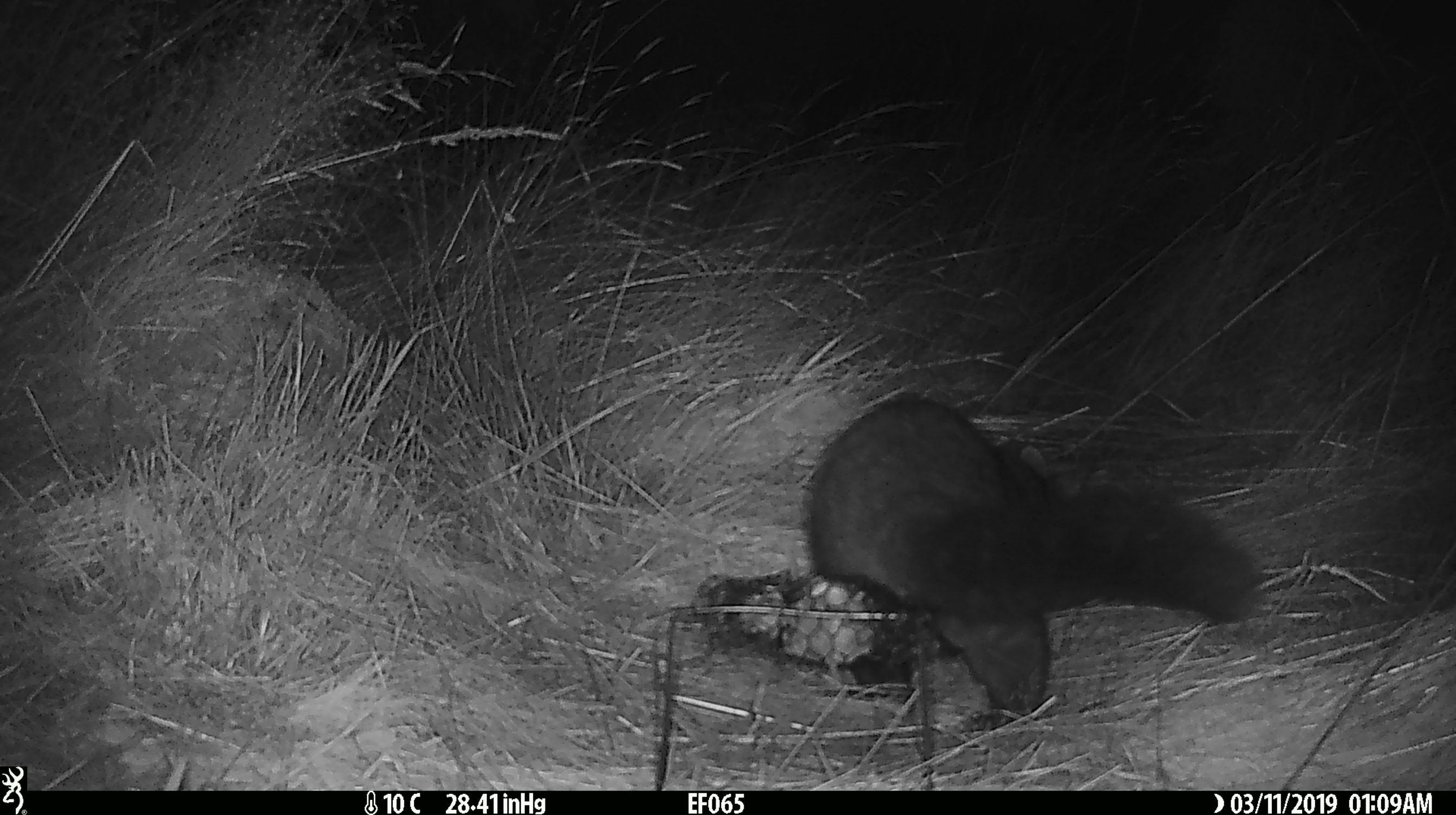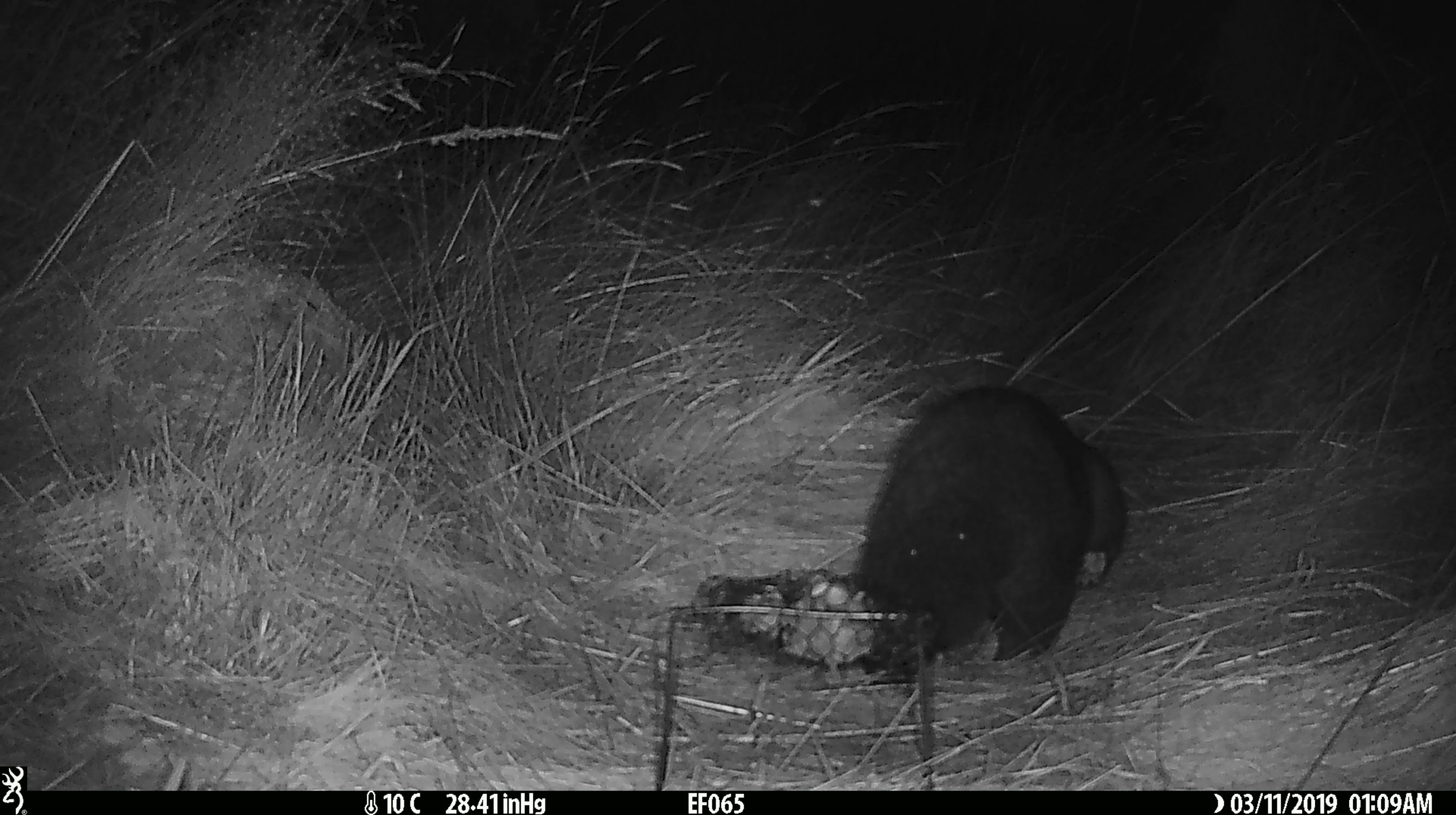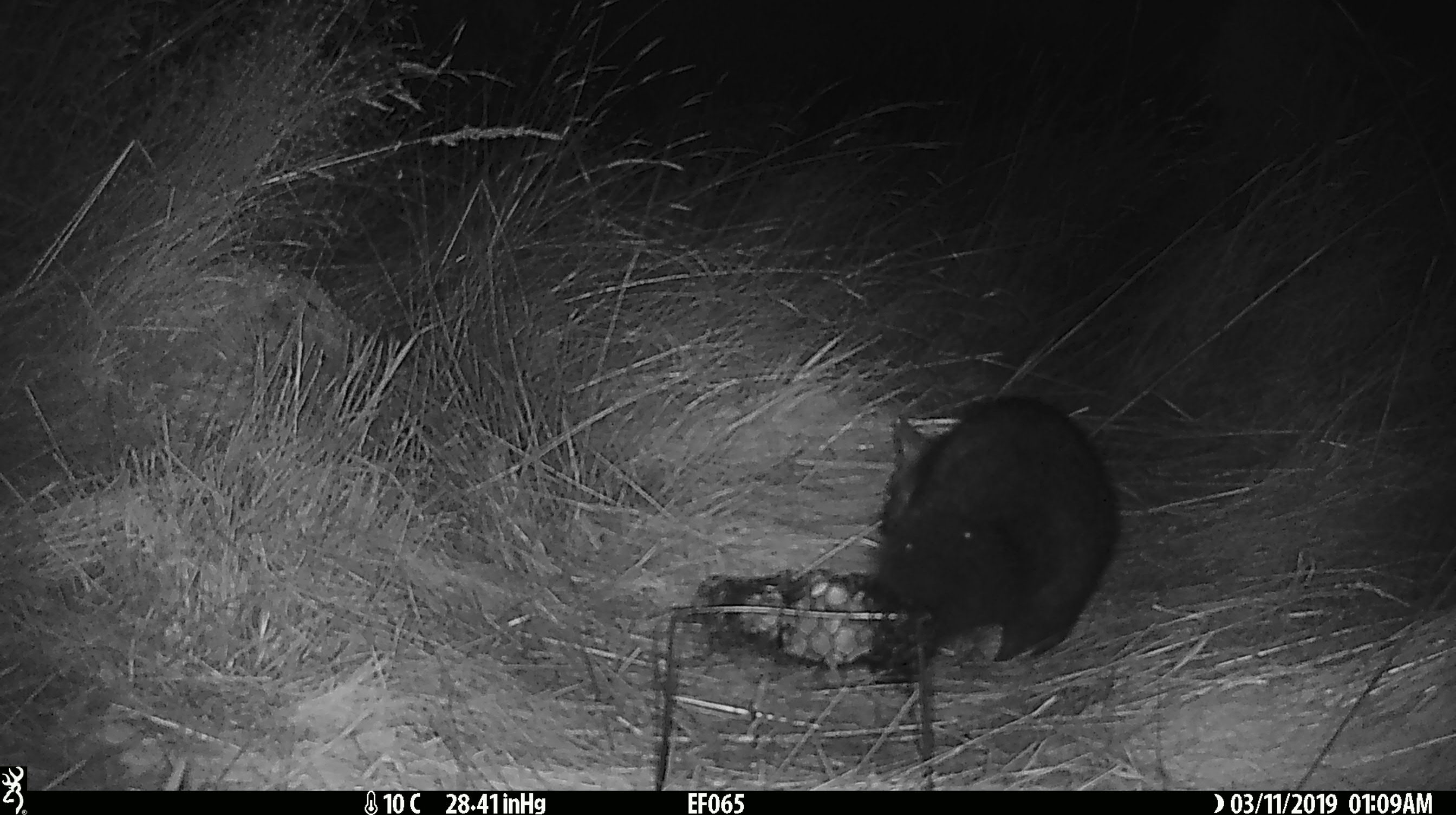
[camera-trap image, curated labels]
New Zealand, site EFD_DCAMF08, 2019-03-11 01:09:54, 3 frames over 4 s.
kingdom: Animalia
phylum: Chordata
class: Mammalia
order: Diprotodontia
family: Phalangeridae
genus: Trichosurus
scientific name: Trichosurus vulpecula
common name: common brushtail possum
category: possum